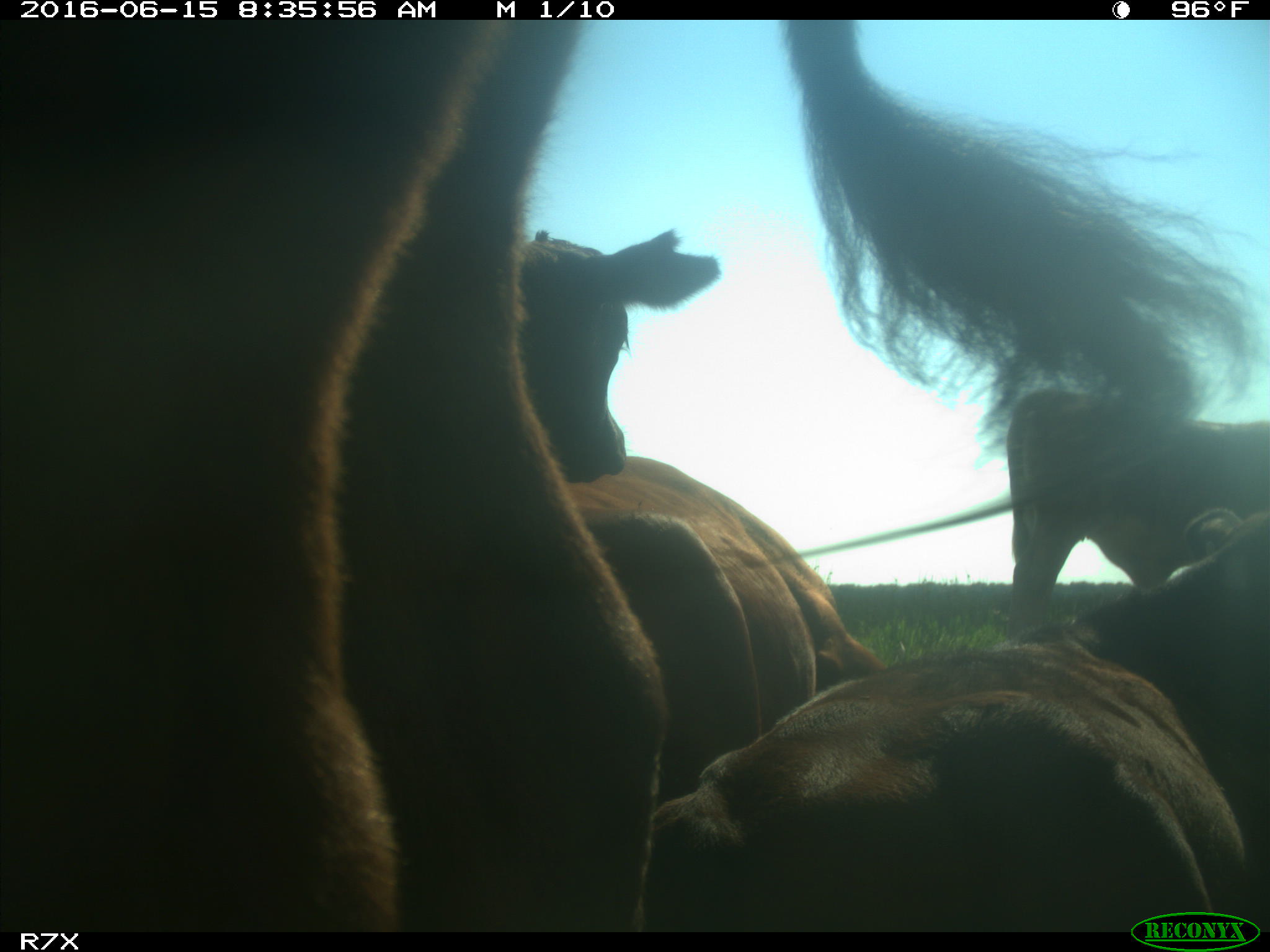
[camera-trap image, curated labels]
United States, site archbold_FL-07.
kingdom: Animalia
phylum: Chordata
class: Mammalia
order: Artiodactyla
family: Bovidae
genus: Bos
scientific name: Bos taurus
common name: domestic cow